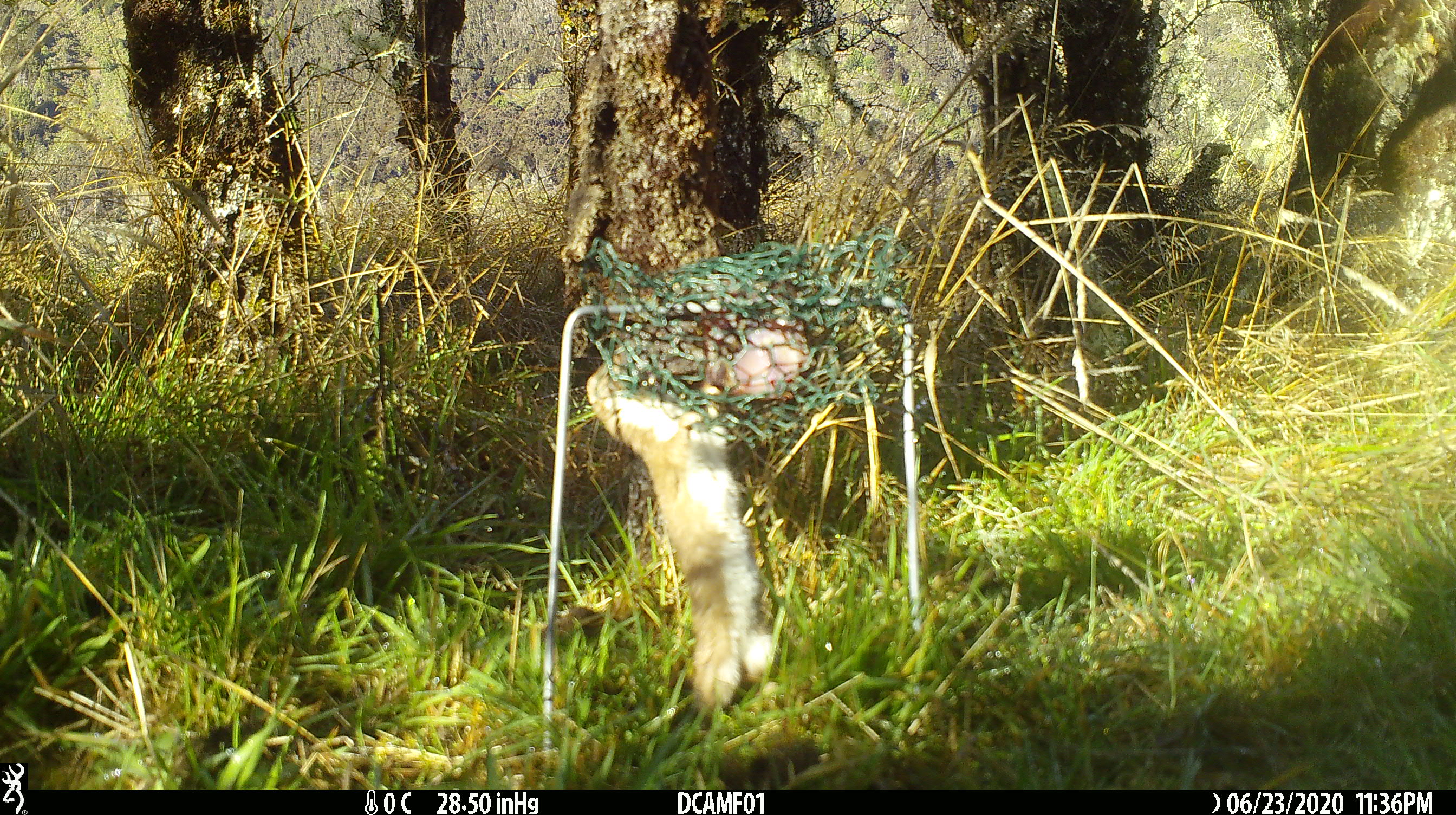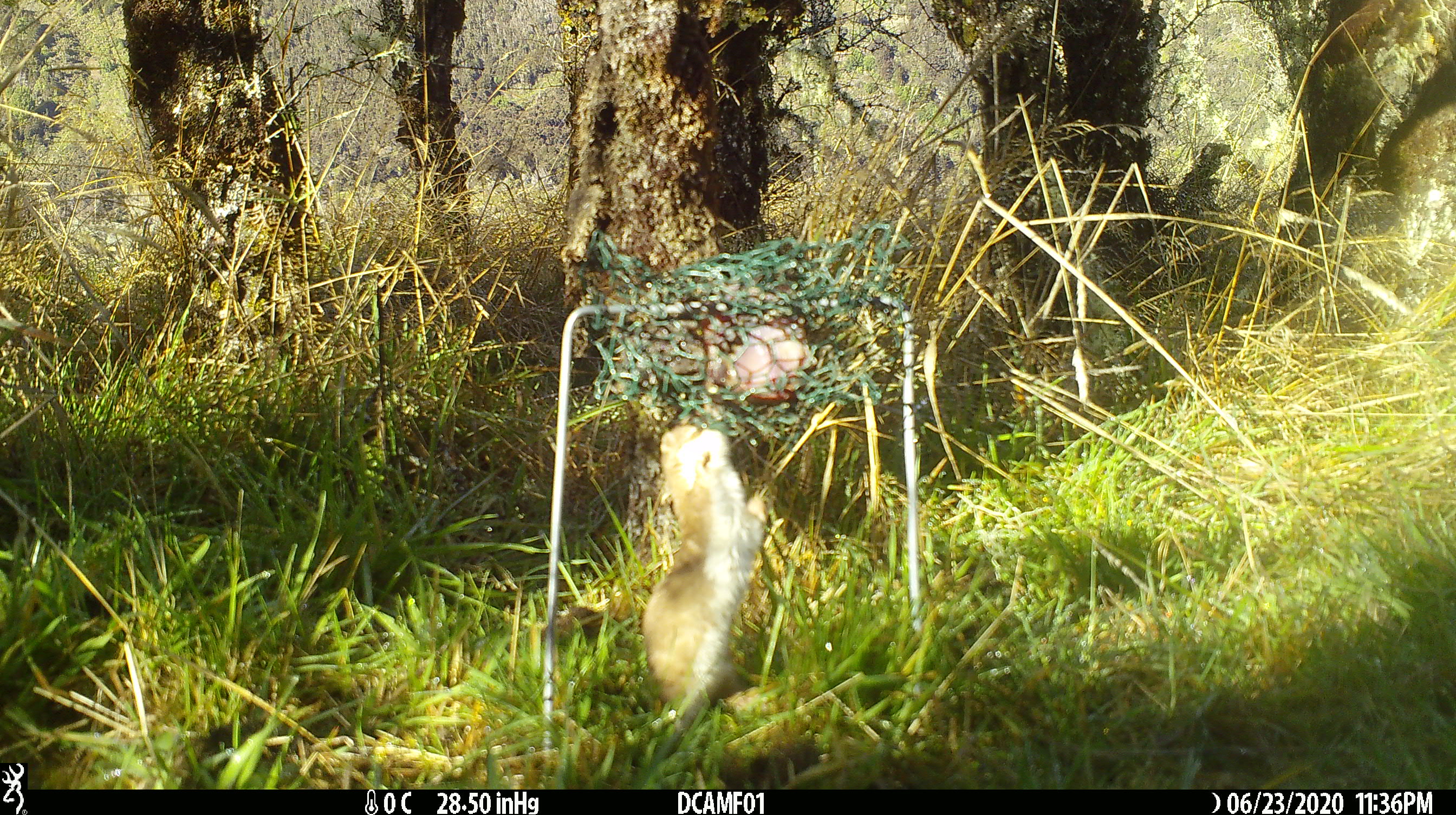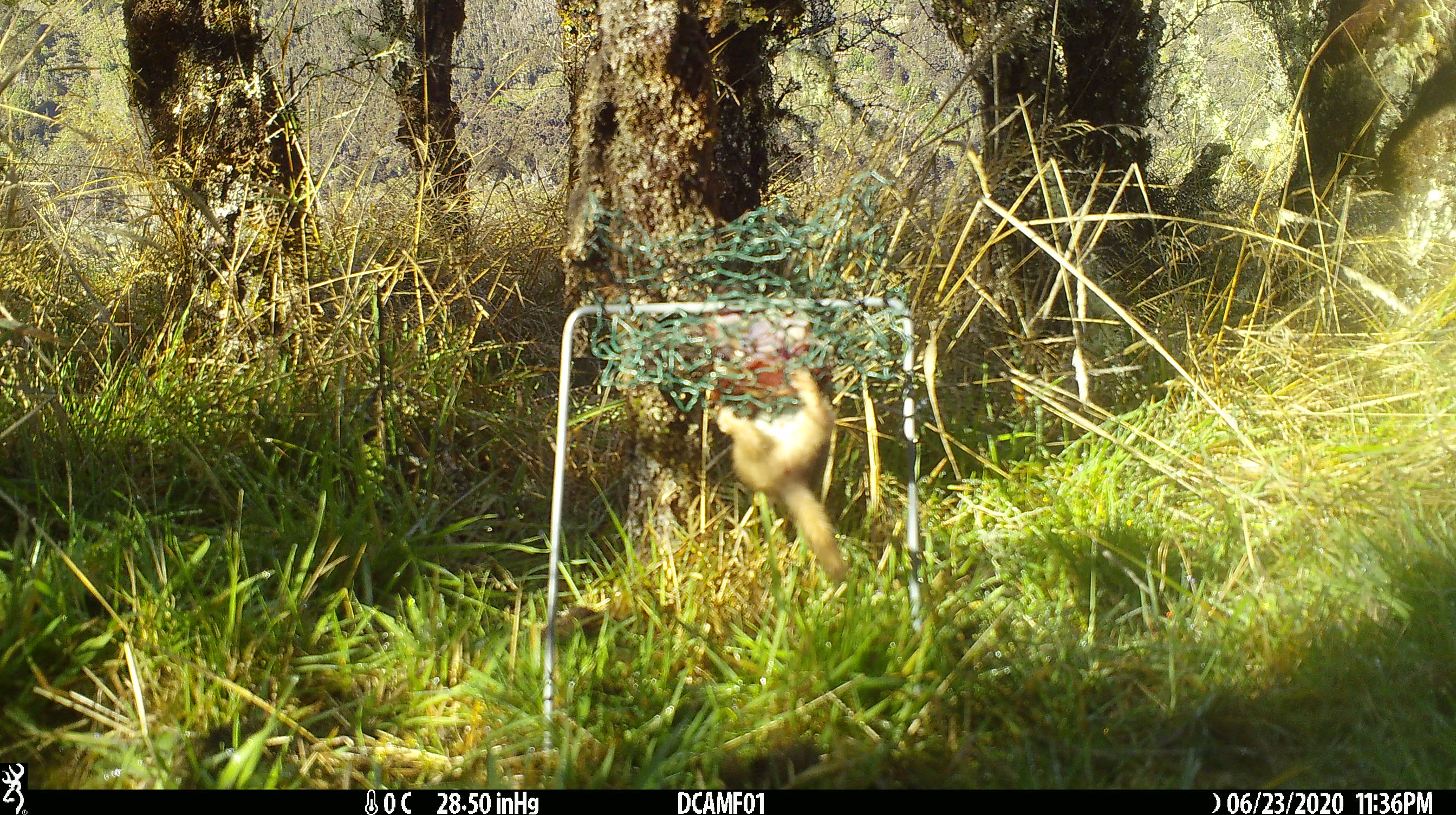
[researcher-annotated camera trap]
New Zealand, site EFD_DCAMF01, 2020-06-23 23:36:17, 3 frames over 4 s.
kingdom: Animalia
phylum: Chordata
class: Mammalia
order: Carnivora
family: Mustelidae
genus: Mustela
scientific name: Mustela nivalis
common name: least weasel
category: weasel